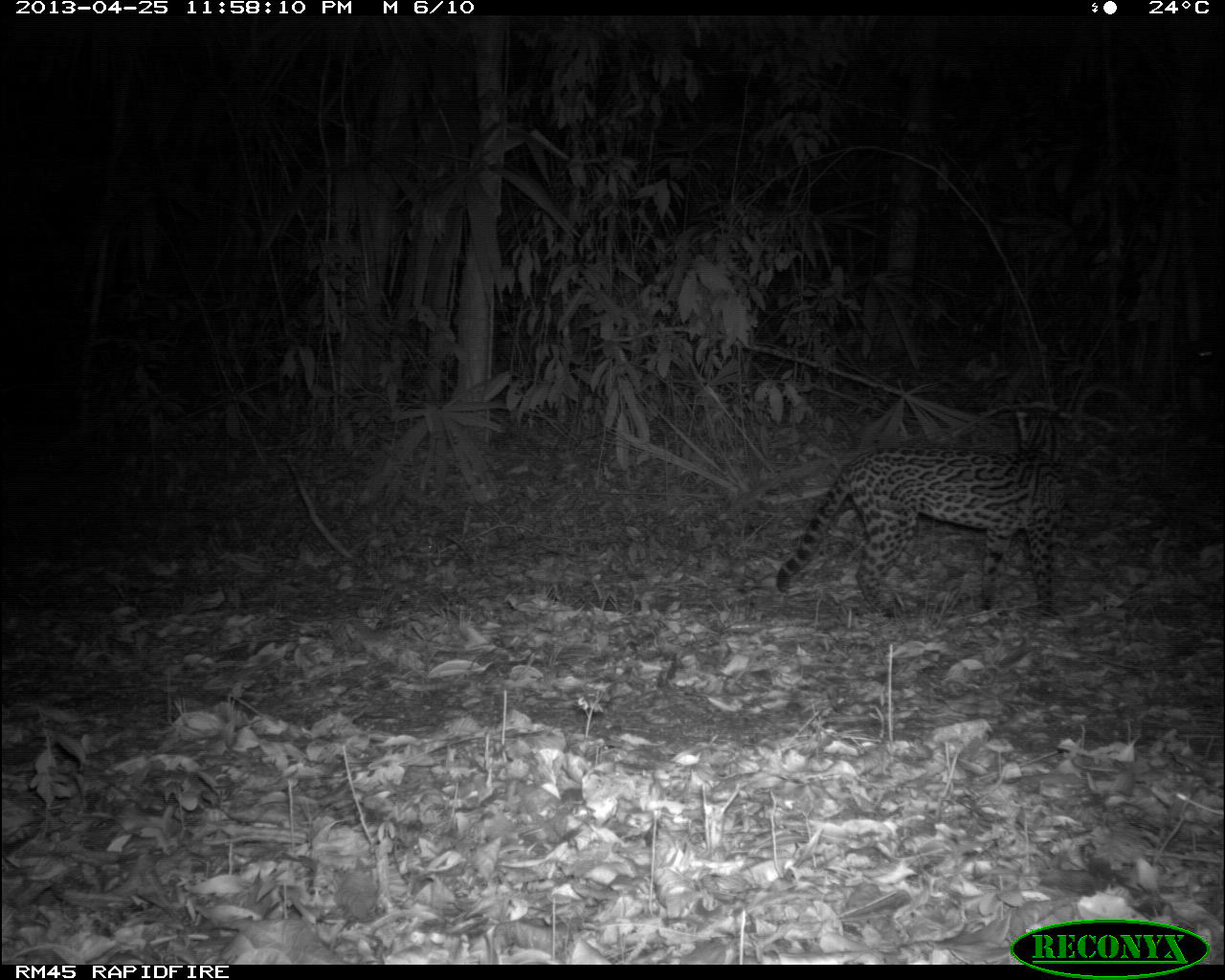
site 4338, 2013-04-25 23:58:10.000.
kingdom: Animalia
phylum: Chordata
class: Mammalia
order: Carnivora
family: Felidae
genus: Leopardus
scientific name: Leopardus pardalis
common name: ocelot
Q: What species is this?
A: Leopardus pardalis (ocelot).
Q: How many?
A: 1.